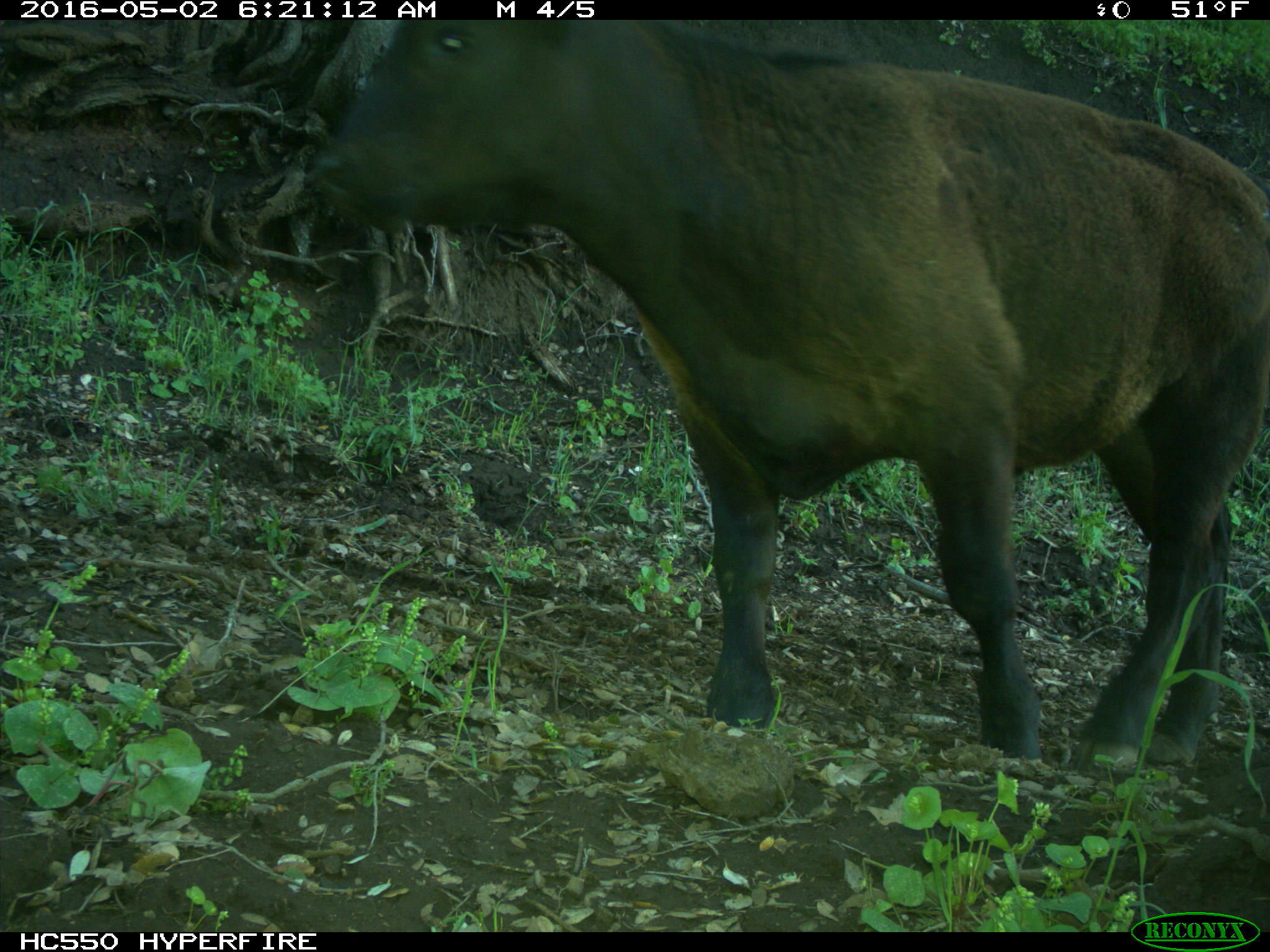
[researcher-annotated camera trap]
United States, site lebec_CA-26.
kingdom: Animalia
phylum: Chordata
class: Mammalia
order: Artiodactyla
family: Bovidae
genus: Bos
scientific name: Bos taurus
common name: domestic cow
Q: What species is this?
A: Bos taurus (domestic cow).